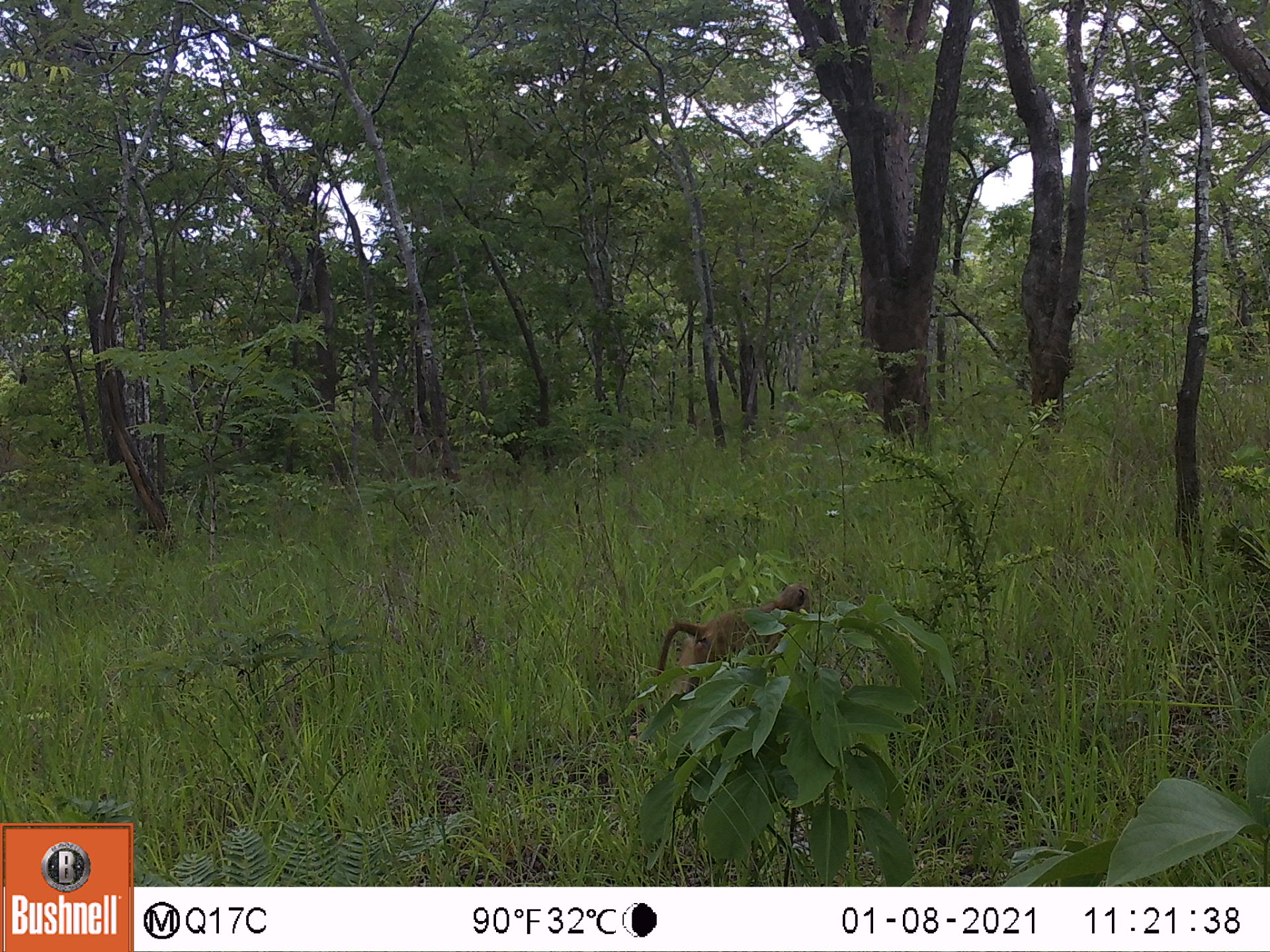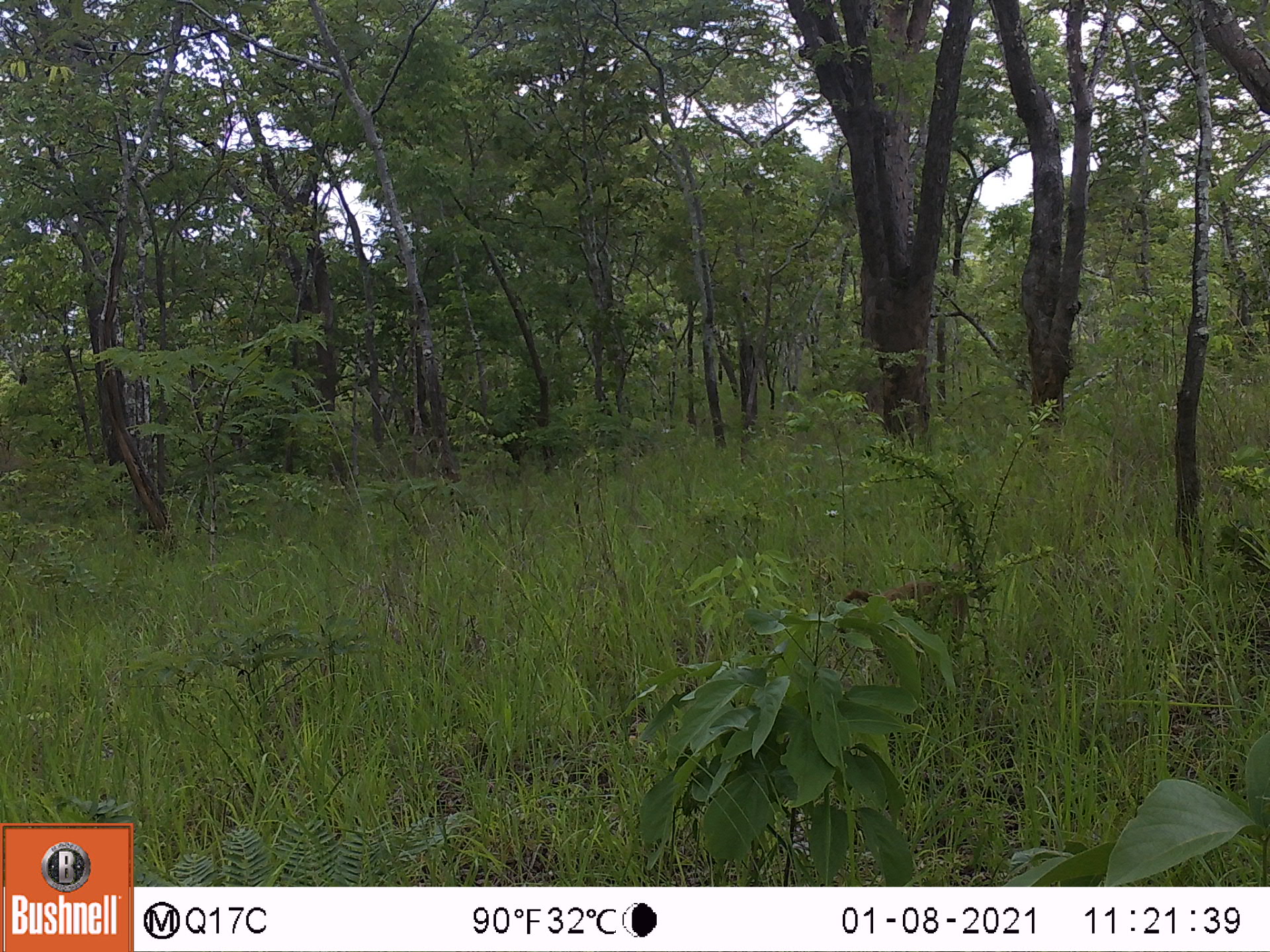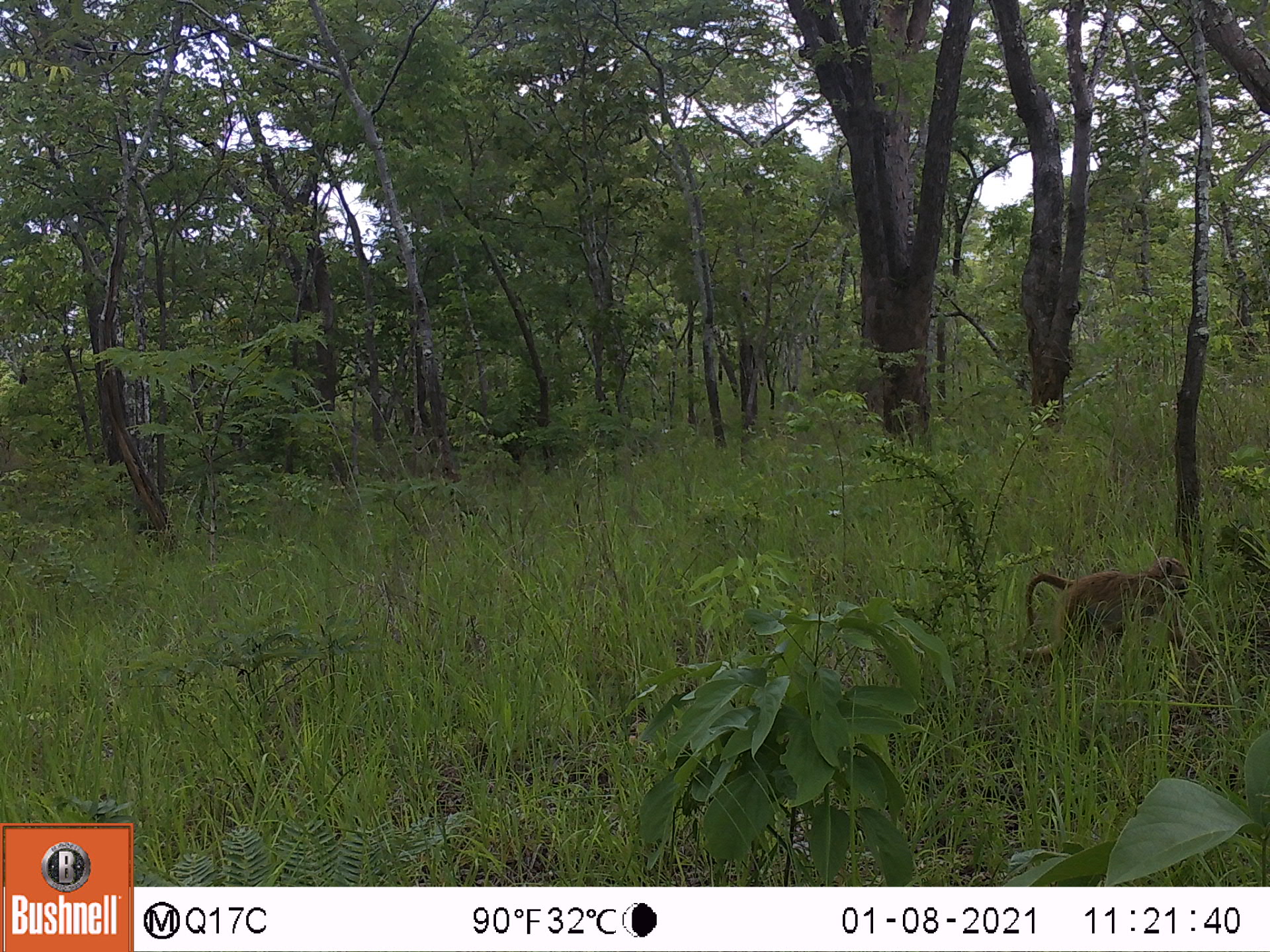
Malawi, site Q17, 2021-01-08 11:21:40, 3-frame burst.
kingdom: Animalia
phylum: Chordata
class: Mammalia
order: Primates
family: Cercopithecidae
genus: Papio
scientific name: Papio cynocephalus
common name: yellow baboon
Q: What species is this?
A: Yellow baboon (Papio cynocephalus).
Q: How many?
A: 1.